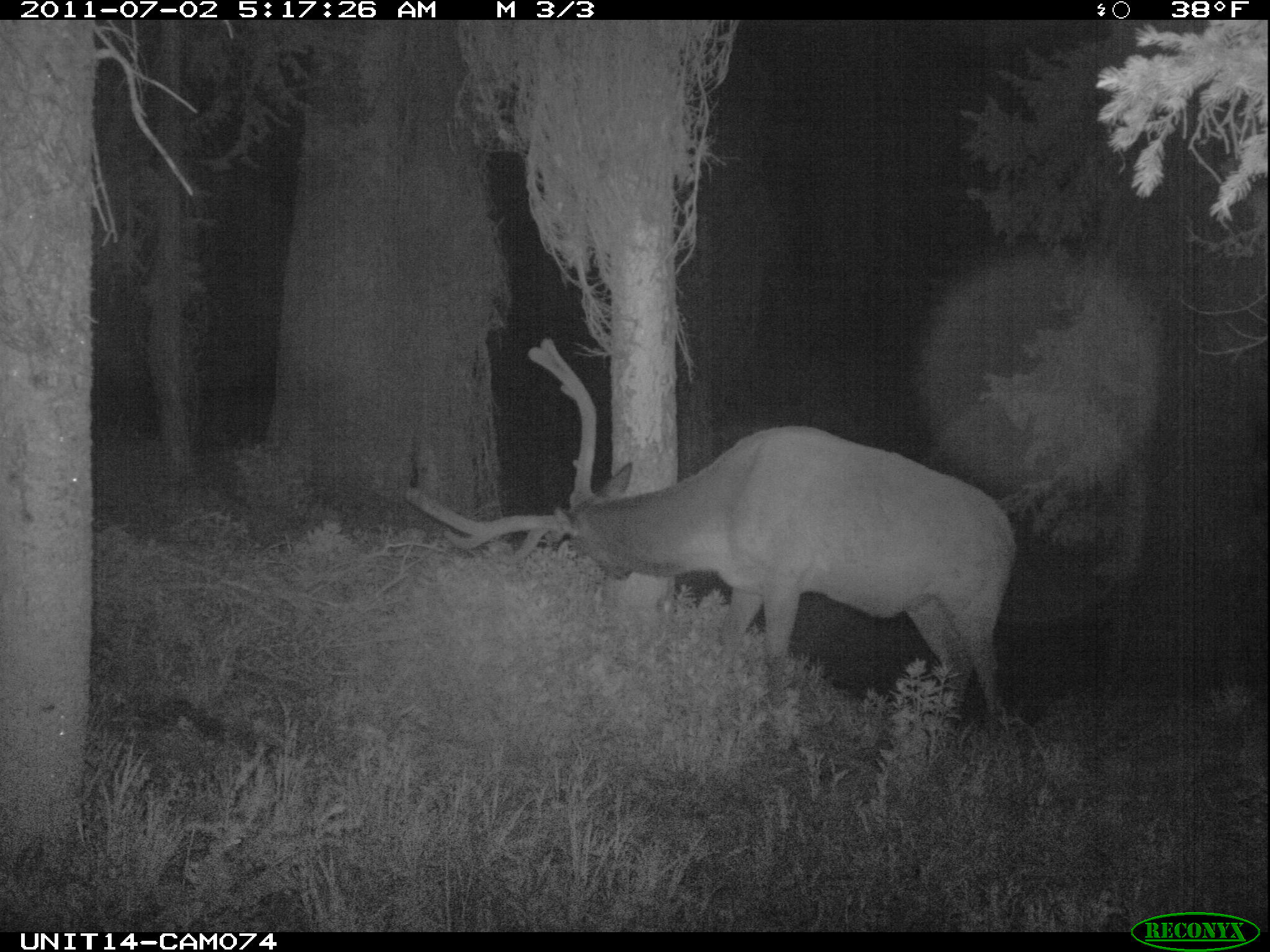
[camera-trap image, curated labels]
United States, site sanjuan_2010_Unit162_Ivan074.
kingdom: Animalia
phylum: Chordata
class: Mammalia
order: Artiodactyla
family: Cervidae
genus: Cervus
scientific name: Cervus elaphus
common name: red deer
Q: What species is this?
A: Cervus elaphus (red deer).